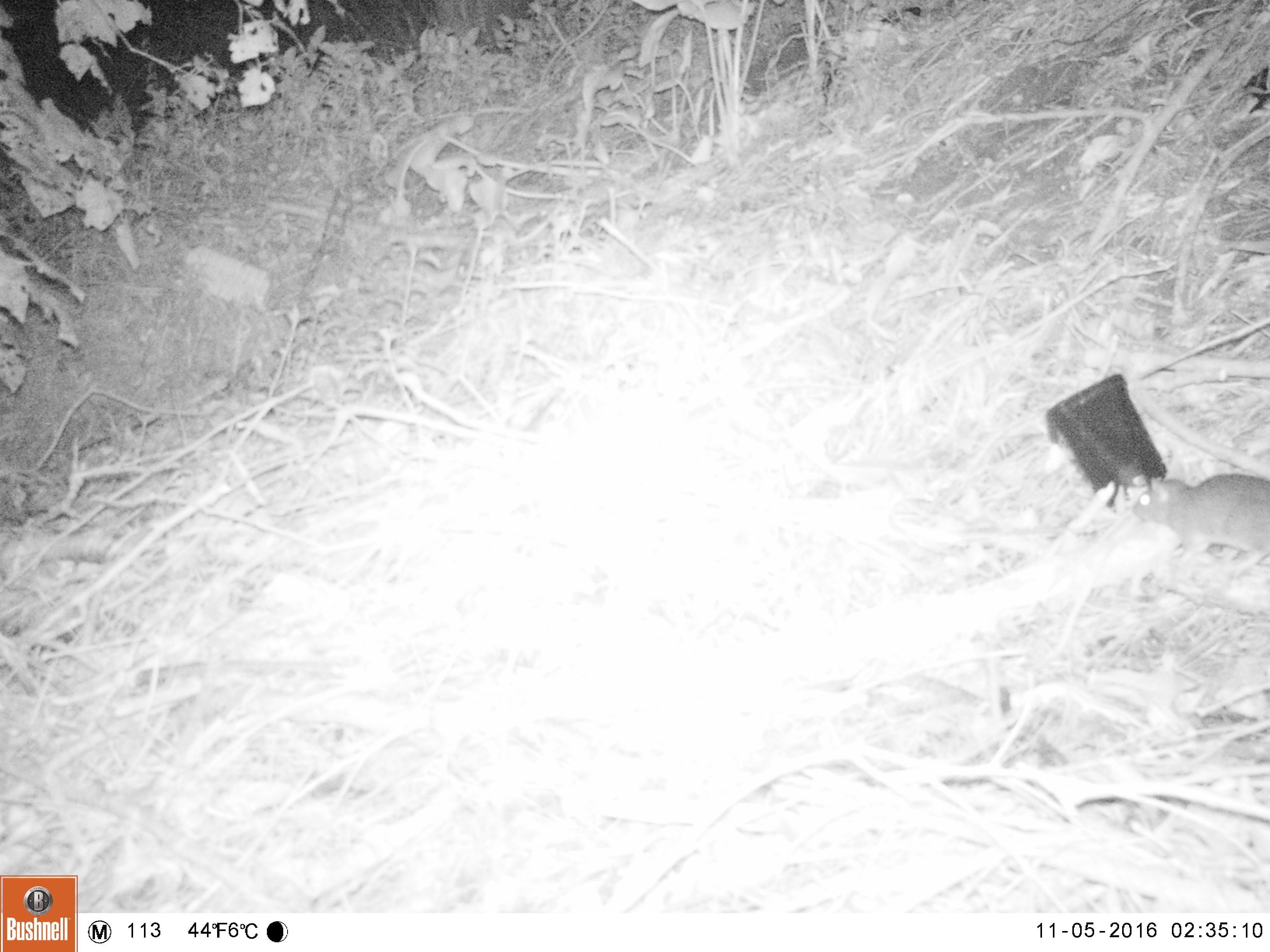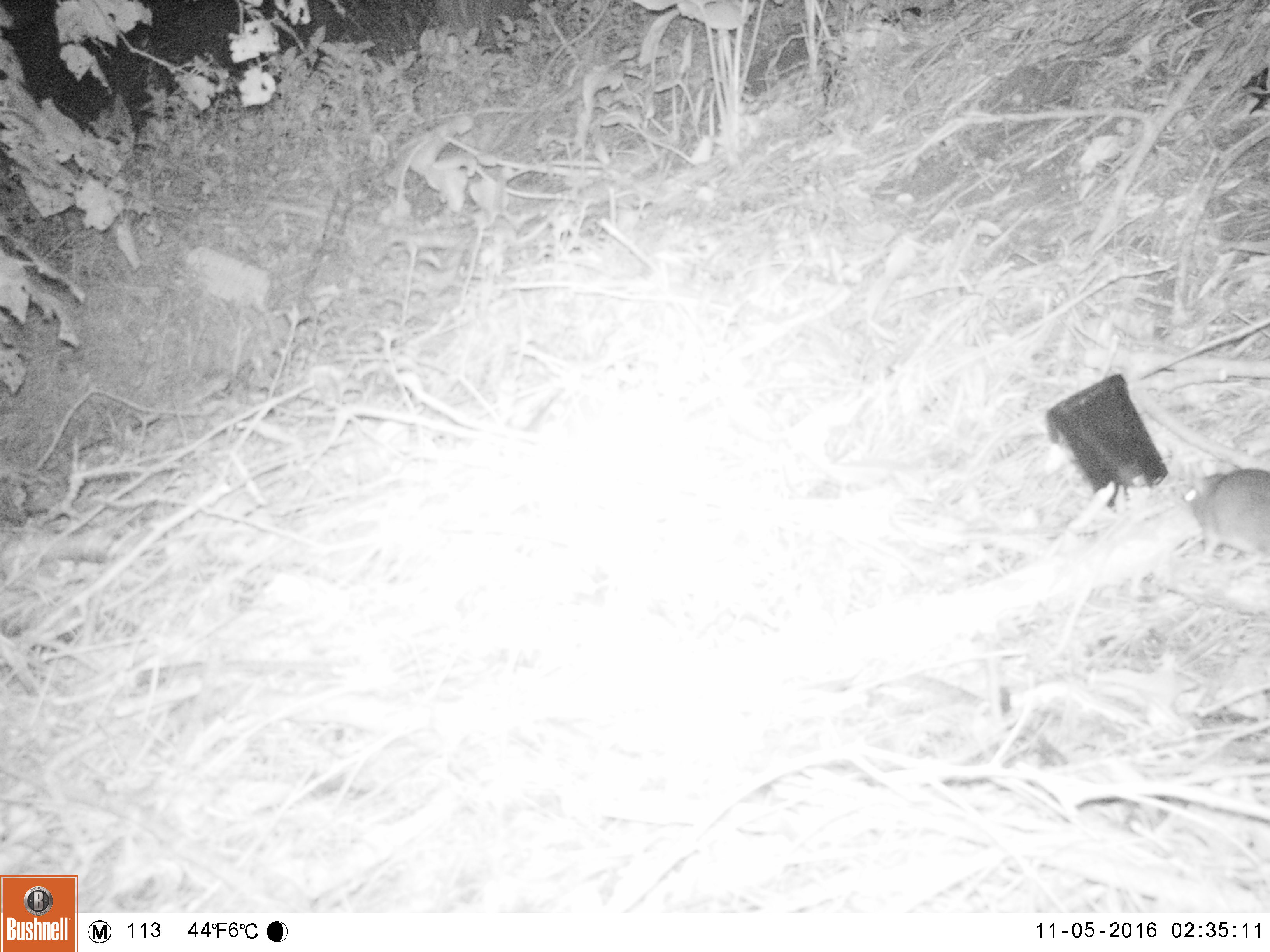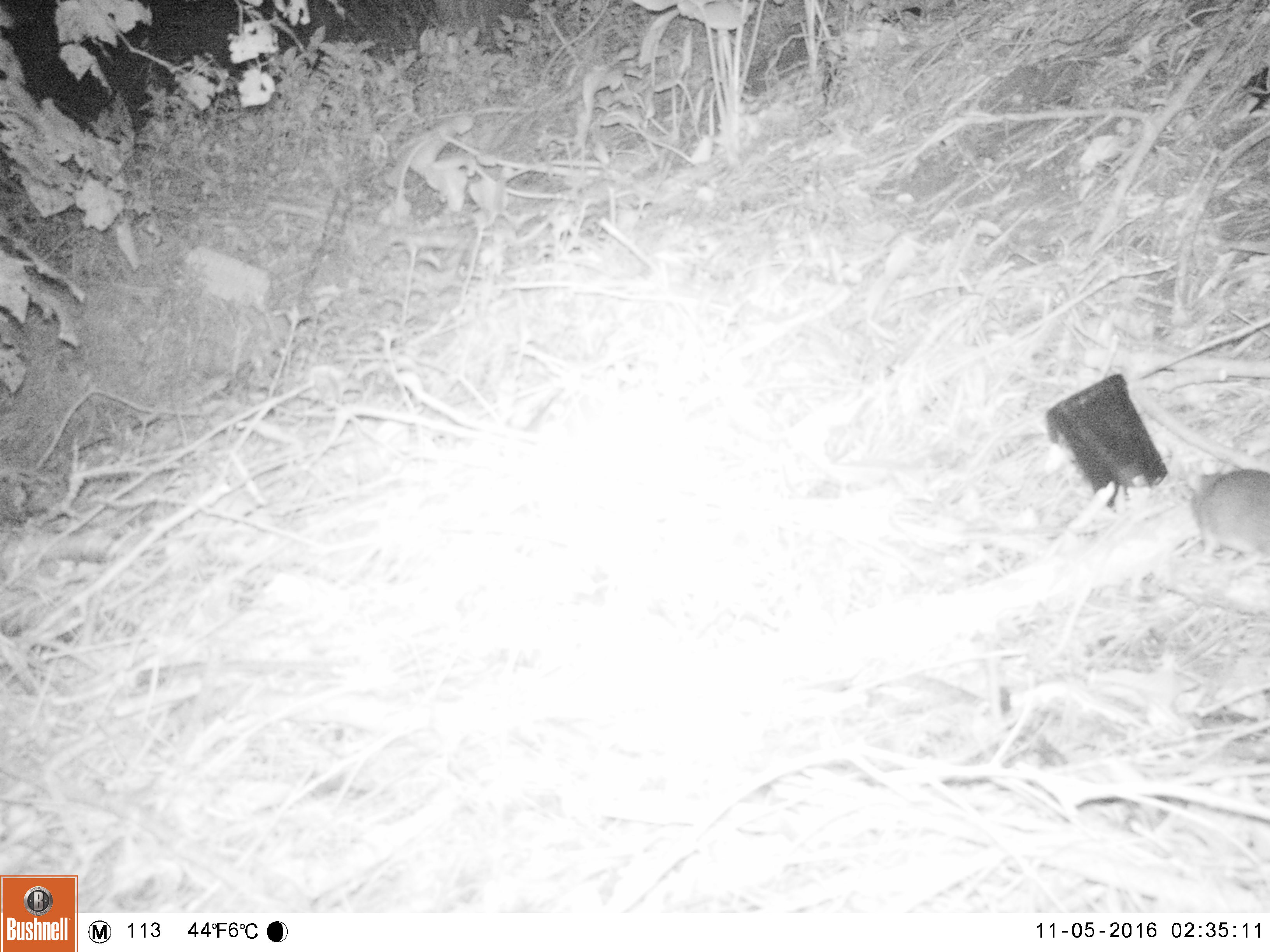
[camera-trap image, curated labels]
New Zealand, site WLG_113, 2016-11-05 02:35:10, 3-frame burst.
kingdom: Animalia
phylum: Chordata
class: Mammalia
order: Rodentia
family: Muridae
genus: Rattus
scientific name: Rattus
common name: rat